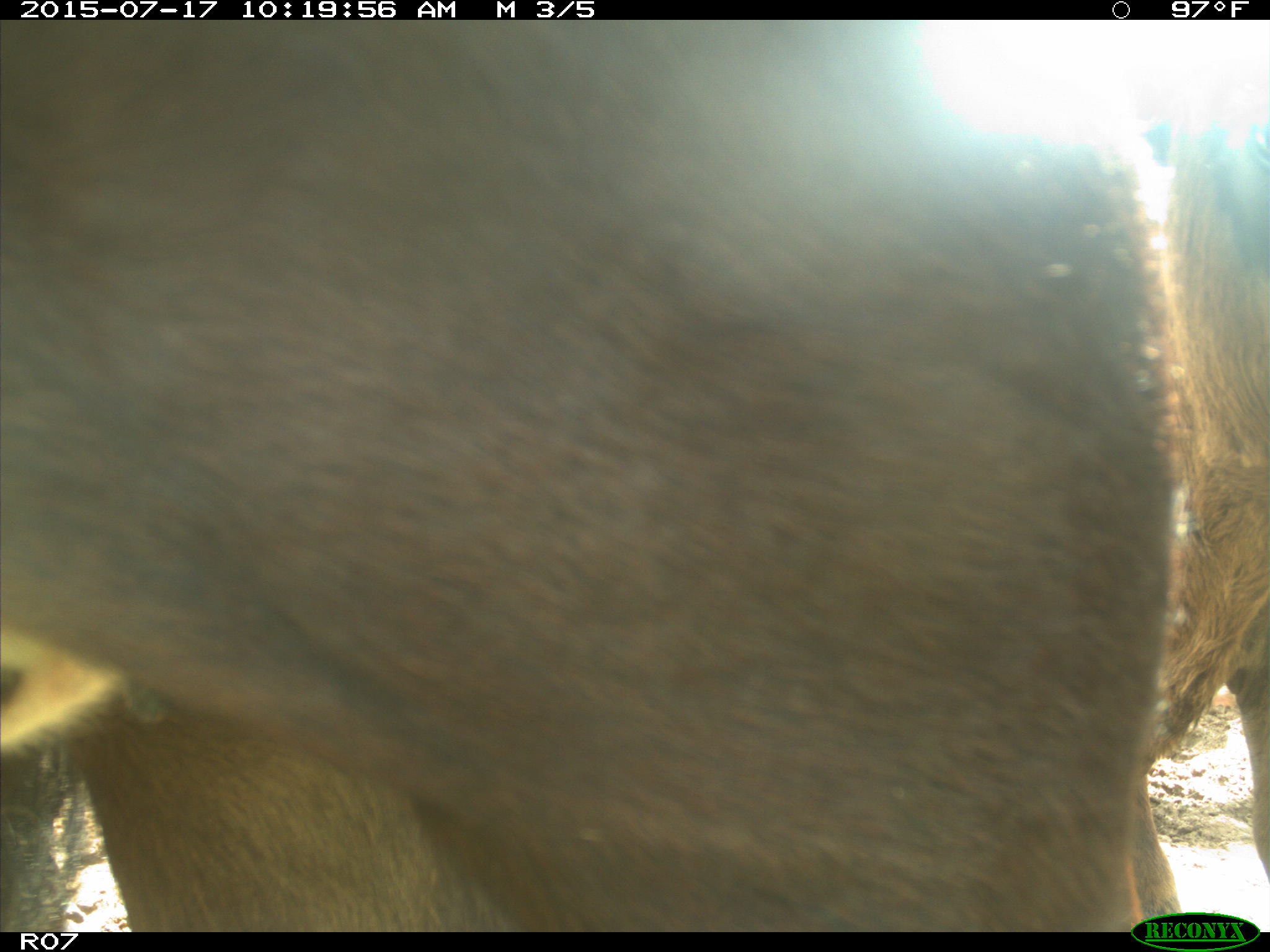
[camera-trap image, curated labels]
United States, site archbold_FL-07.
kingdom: Animalia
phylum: Chordata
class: Mammalia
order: Artiodactyla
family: Bovidae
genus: Bos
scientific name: Bos taurus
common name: domestic cow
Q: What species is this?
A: Bos taurus (domestic cow).